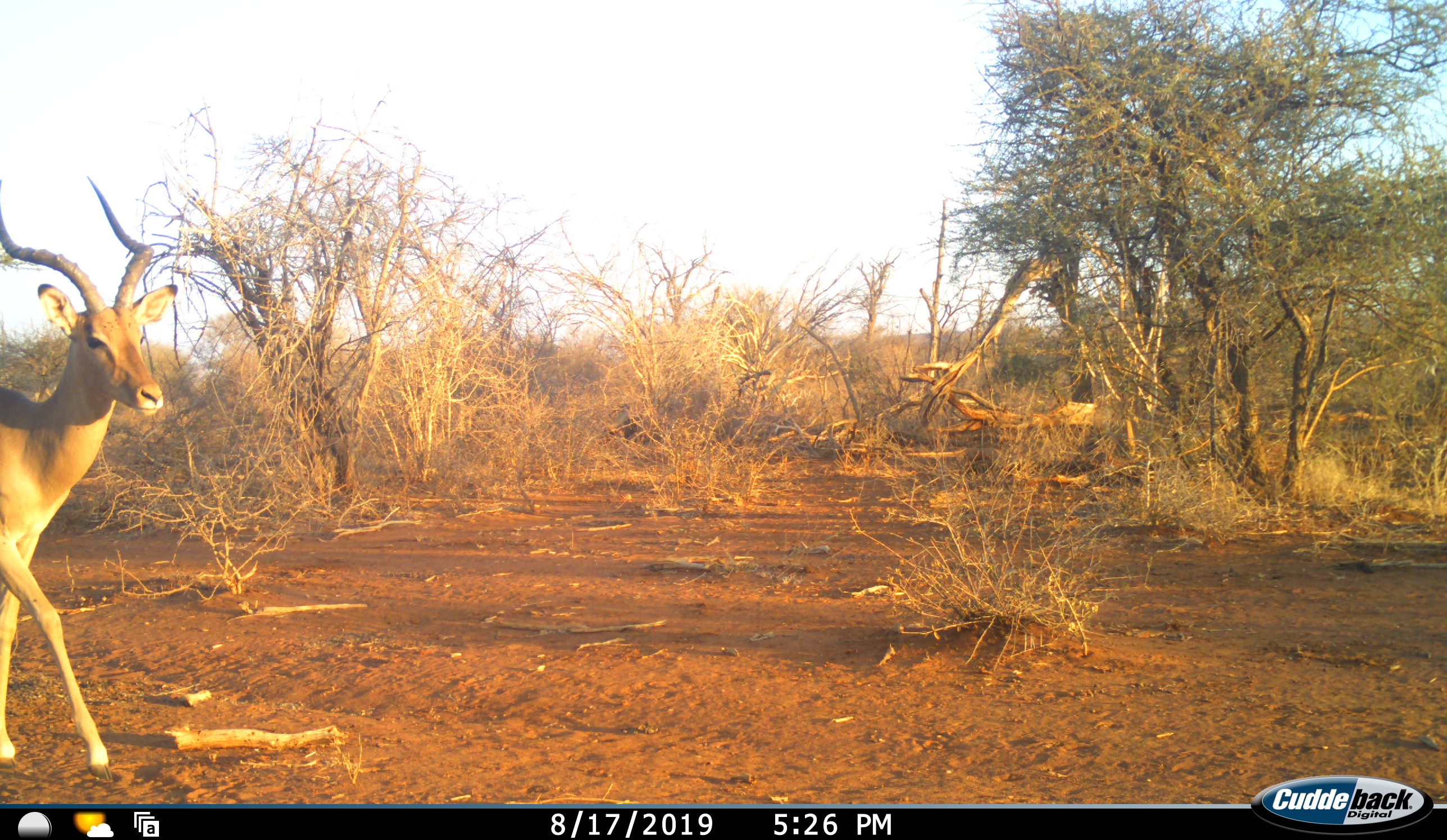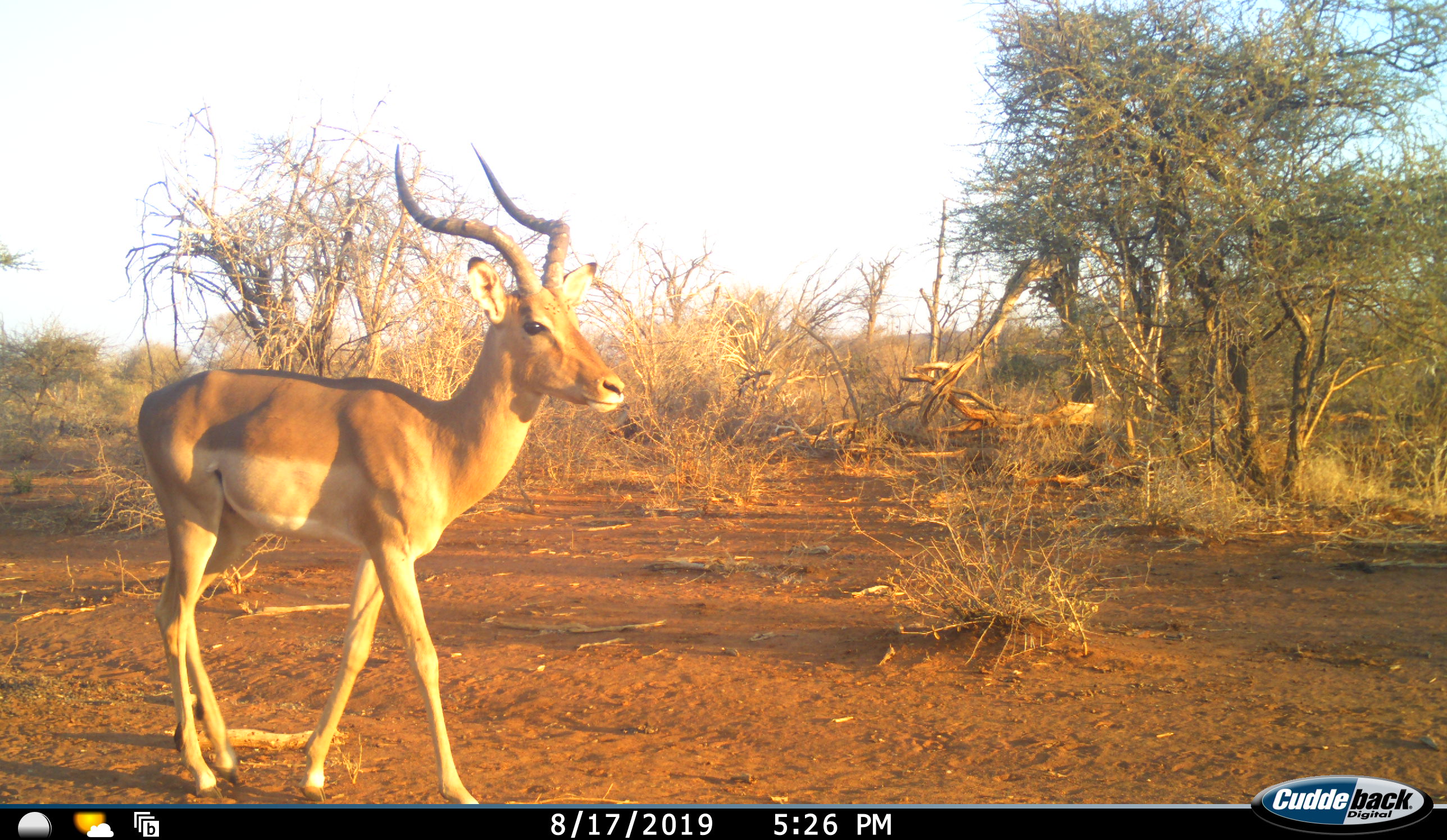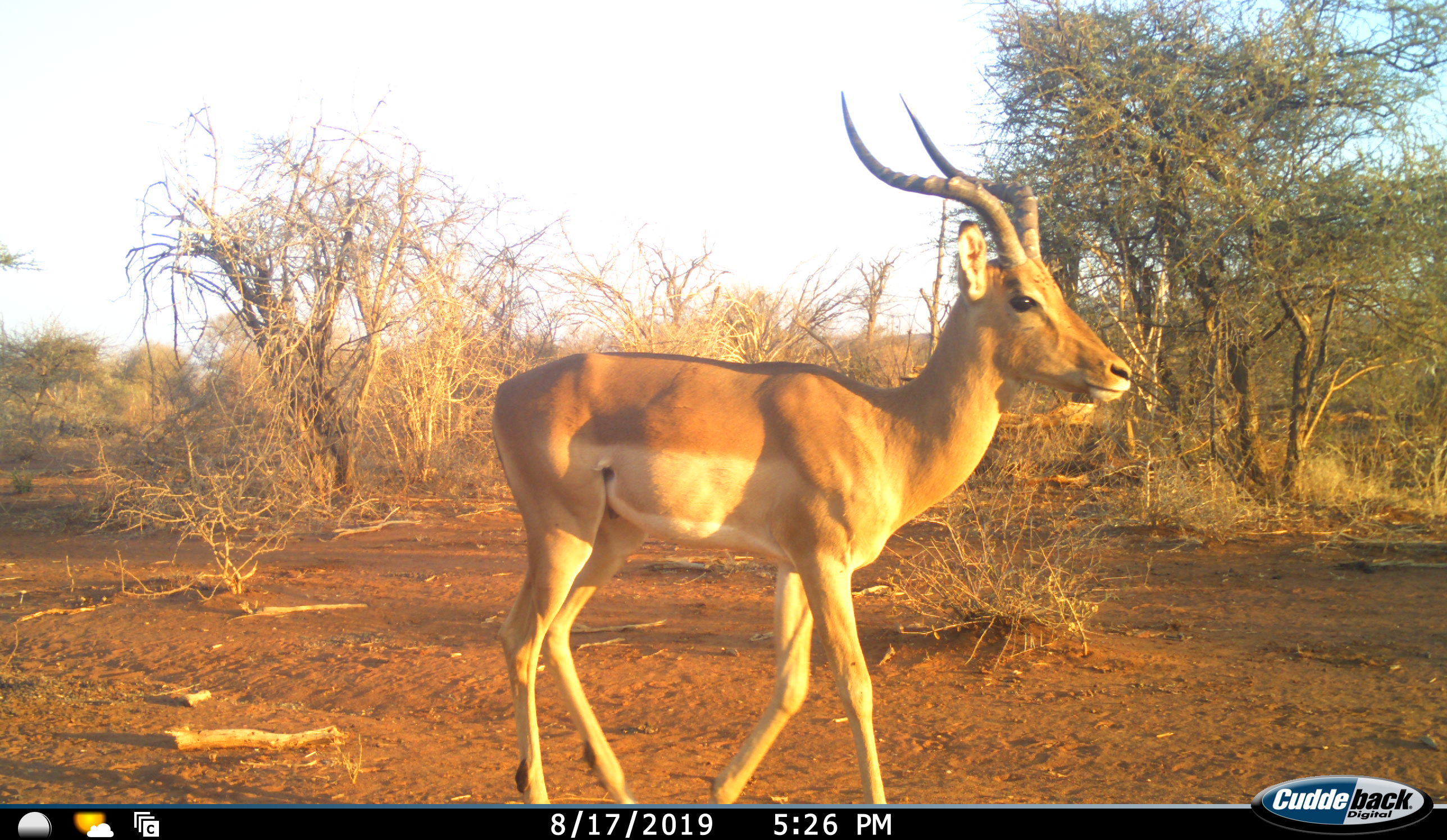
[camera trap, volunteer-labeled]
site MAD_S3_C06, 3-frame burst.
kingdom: Animalia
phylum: Chordata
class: Mammalia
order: Artiodactyla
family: Bovidae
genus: Aepyceros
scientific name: Aepyceros melampus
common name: impala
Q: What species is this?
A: Impala (Aepyceros melampus).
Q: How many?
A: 1.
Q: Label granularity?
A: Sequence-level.